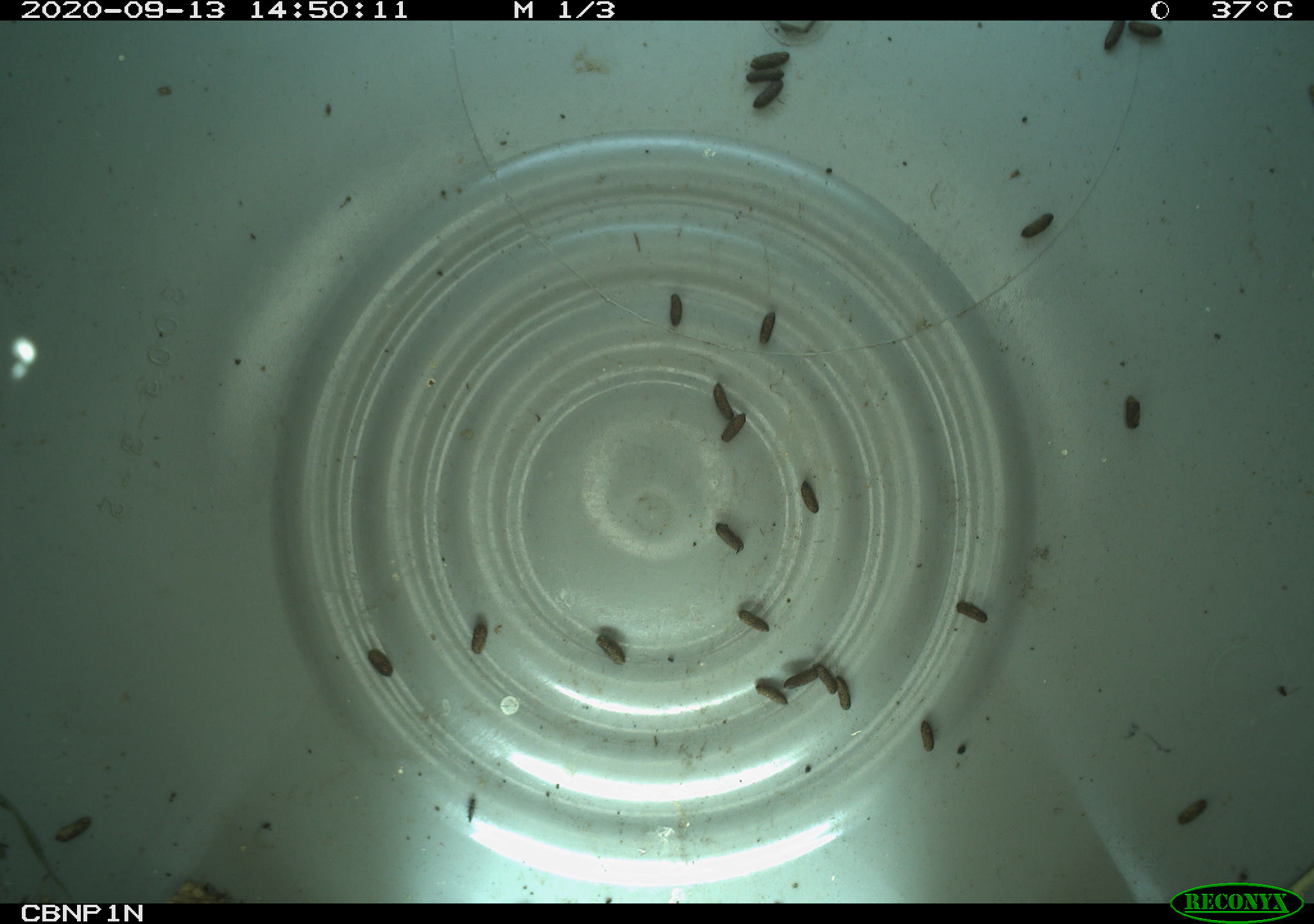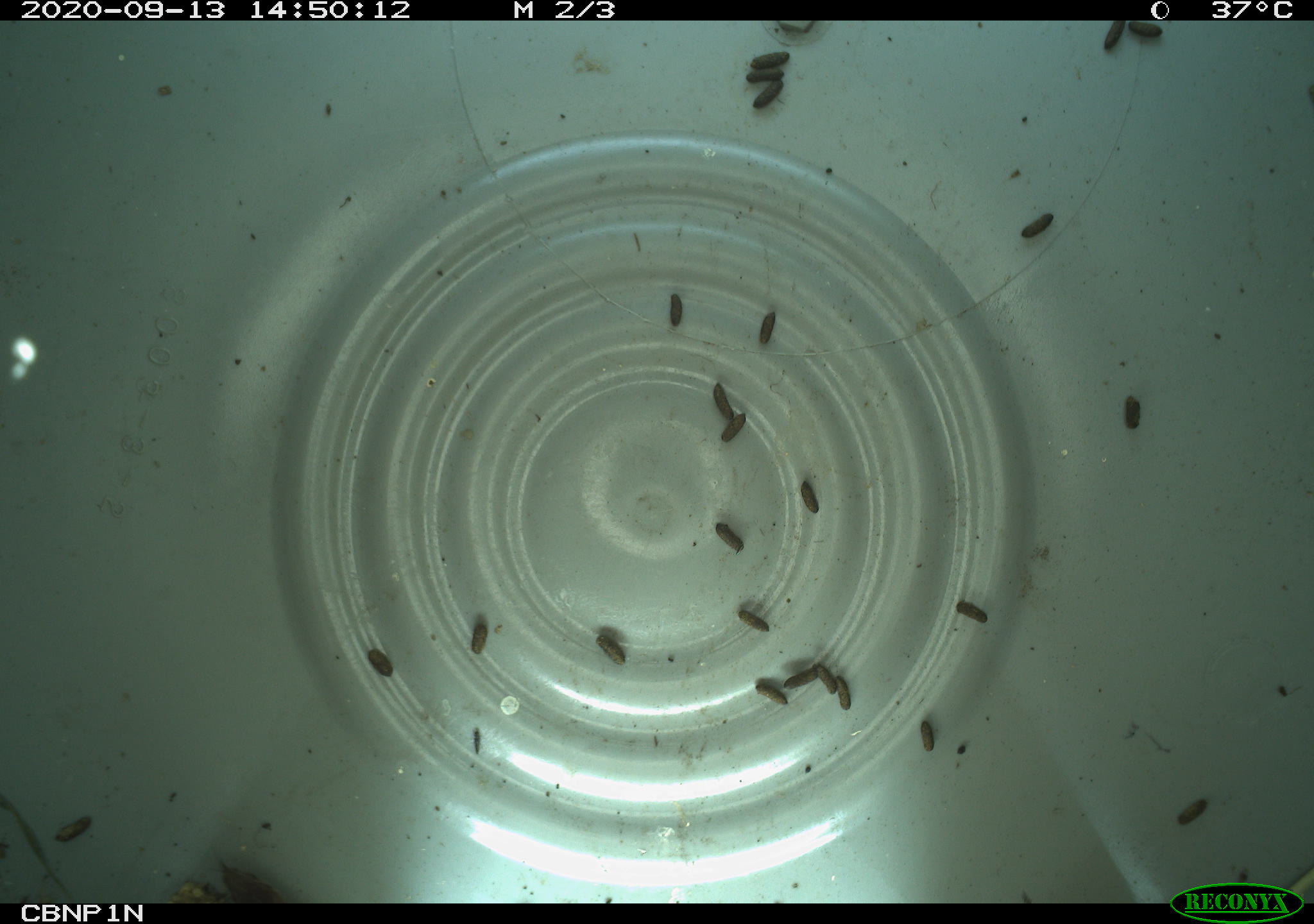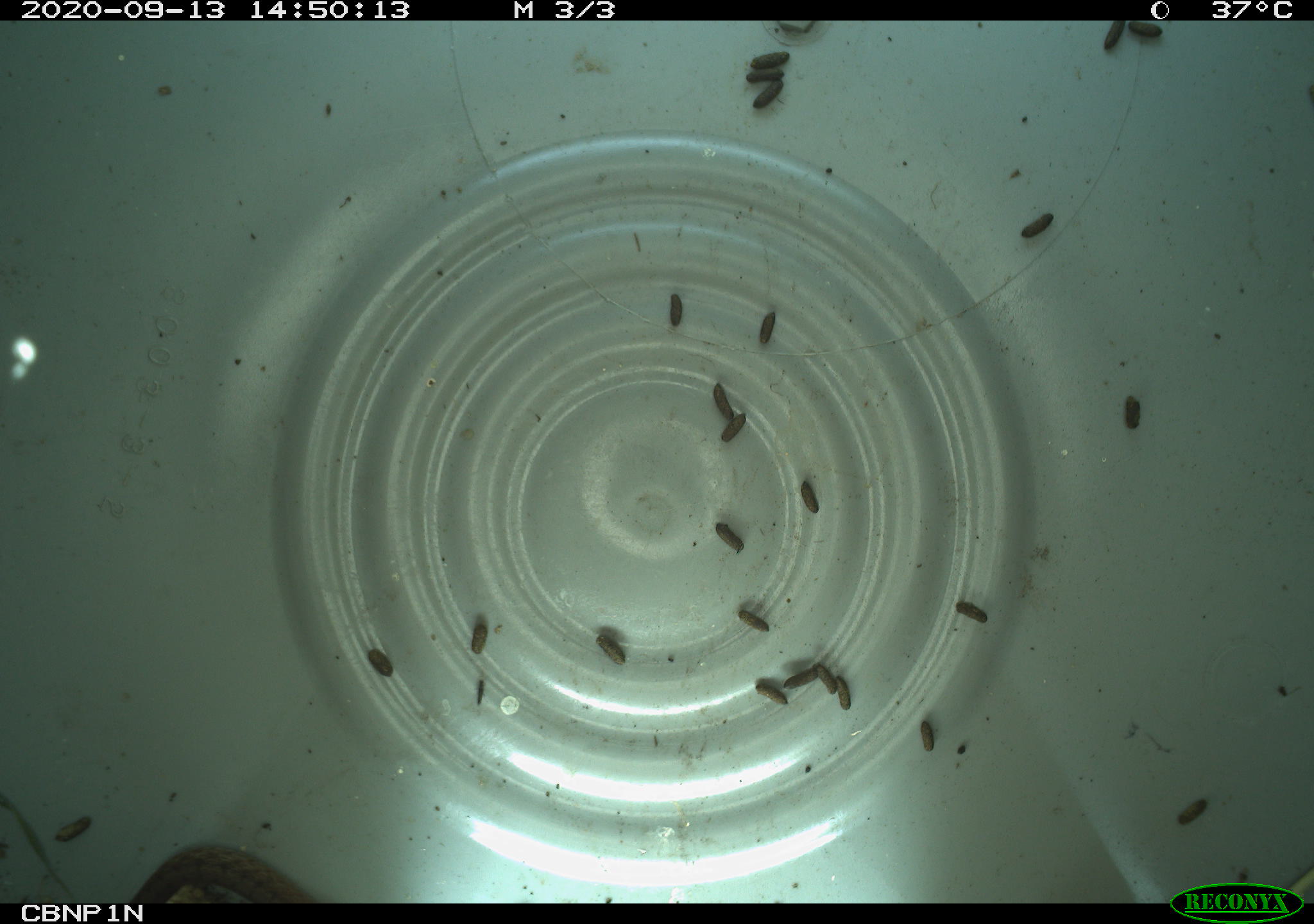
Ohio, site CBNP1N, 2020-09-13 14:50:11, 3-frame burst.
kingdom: Animalia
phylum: Chordata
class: Reptilia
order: Squamata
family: Colubridae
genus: Storeria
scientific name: Storeria dekayi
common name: dekay's brownsnake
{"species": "dekay's brownsnake (Storeria dekayi)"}